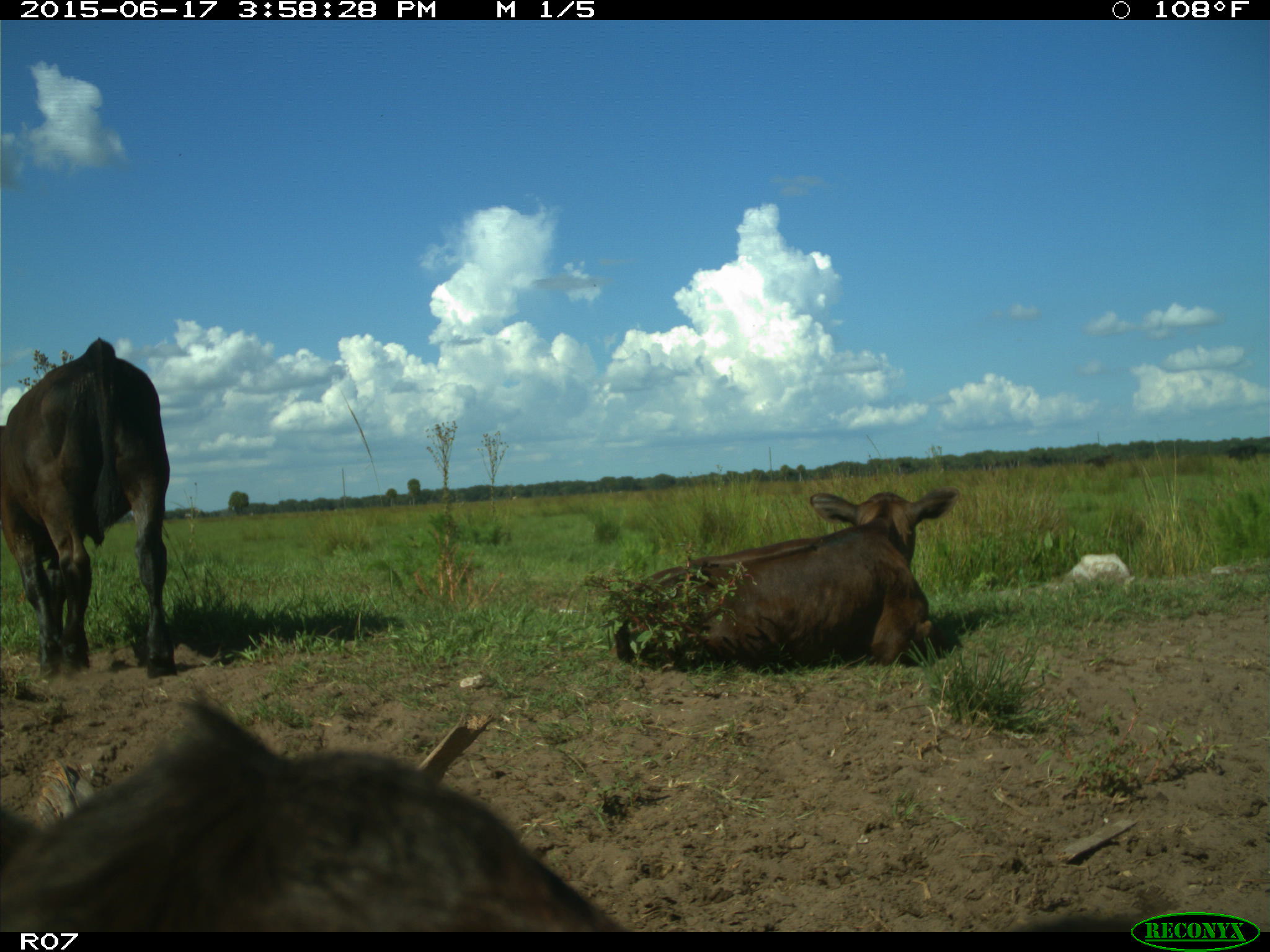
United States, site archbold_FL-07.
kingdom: Animalia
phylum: Chordata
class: Mammalia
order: Artiodactyla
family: Bovidae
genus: Bos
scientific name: Bos taurus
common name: domestic cow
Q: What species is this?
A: Bos taurus (domestic cow).